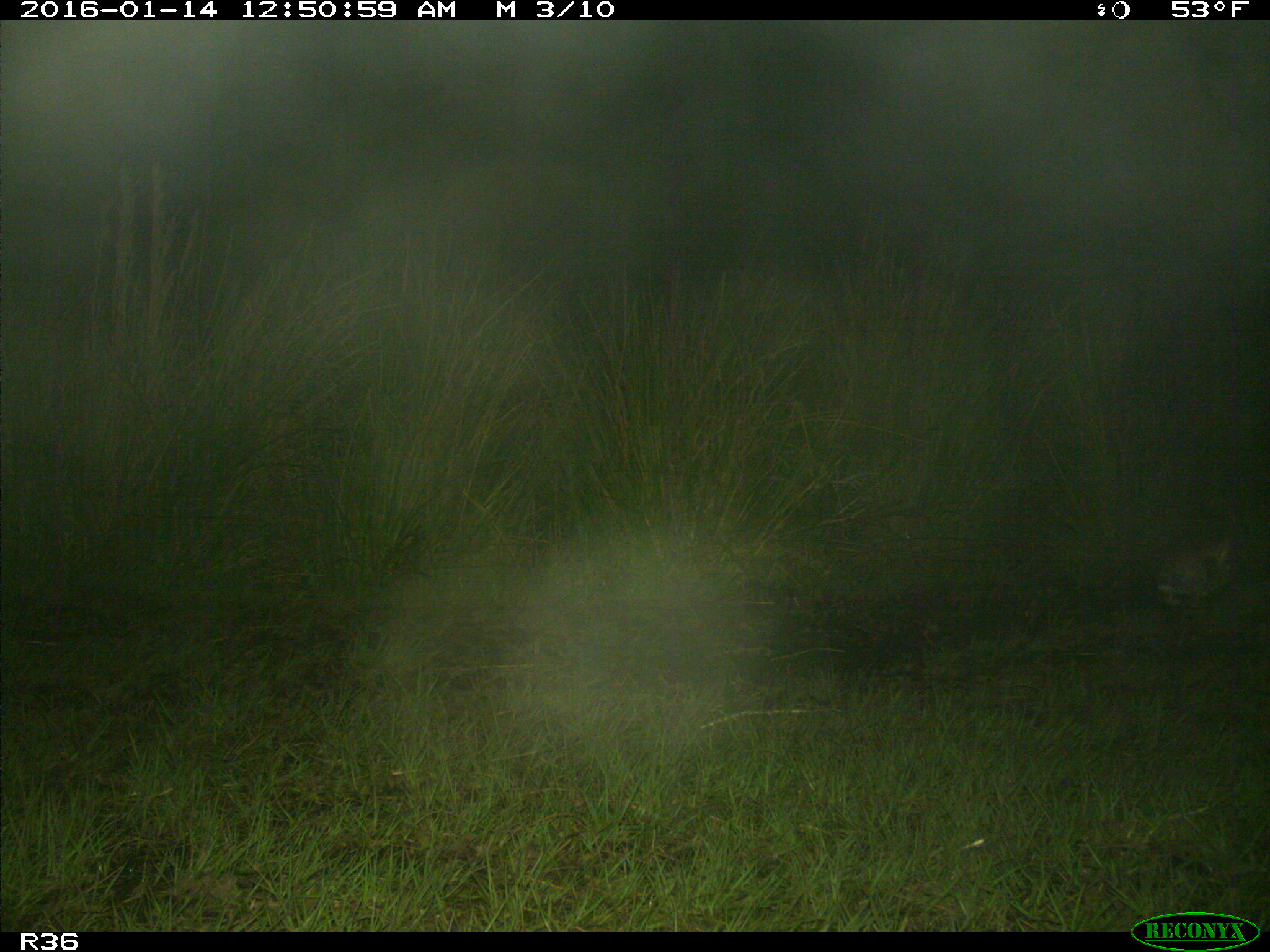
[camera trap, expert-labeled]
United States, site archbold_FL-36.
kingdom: Animalia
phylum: Chordata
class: Mammalia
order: Lagomorpha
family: Leporidae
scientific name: Leporidae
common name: rabbits and hares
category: unidentified rabbit